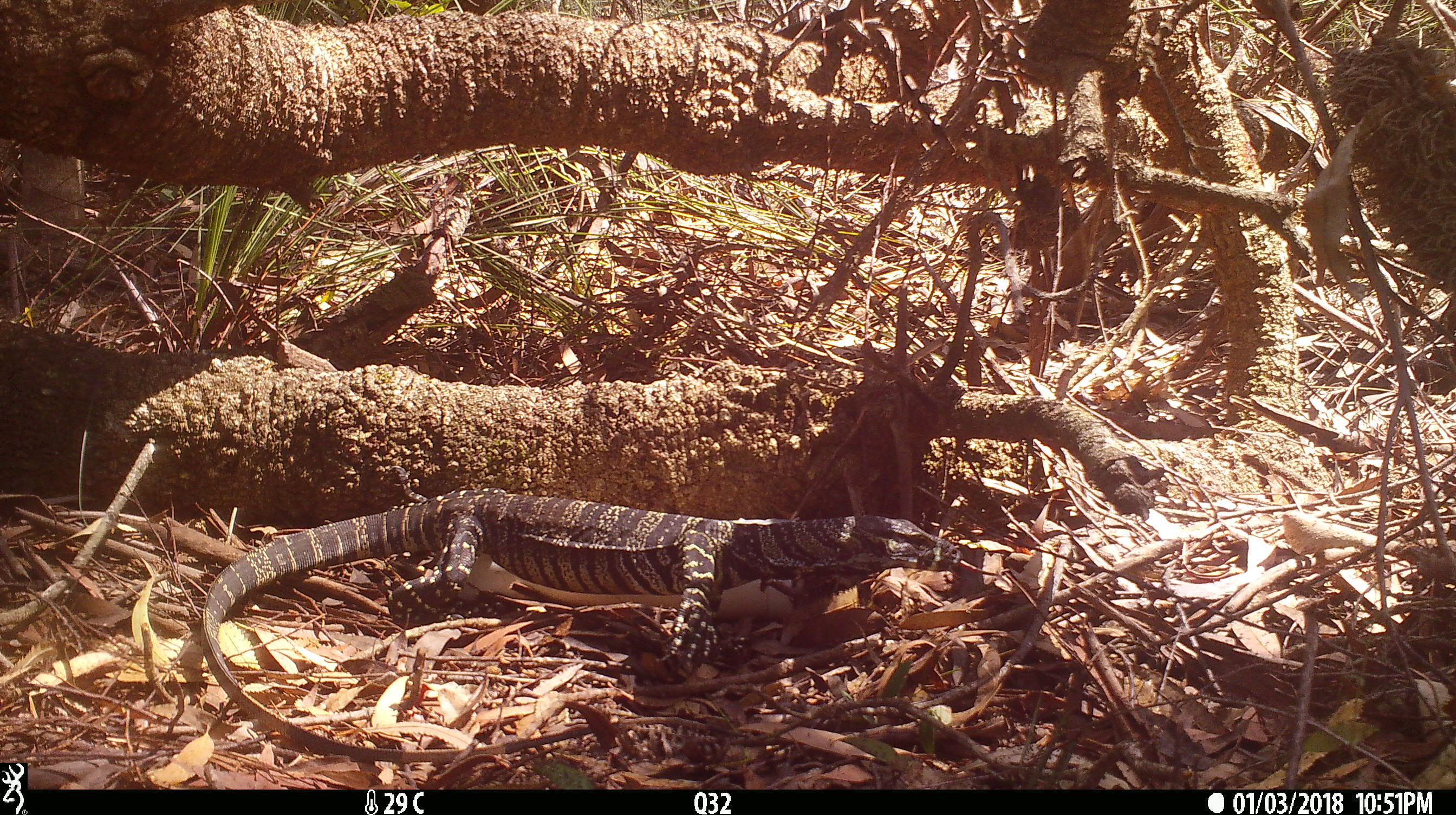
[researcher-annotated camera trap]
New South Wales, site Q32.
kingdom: Animalia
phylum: Chordata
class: Reptilia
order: Squamata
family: Varanidae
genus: Varanus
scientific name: Varanus varius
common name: lace monitor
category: goanna